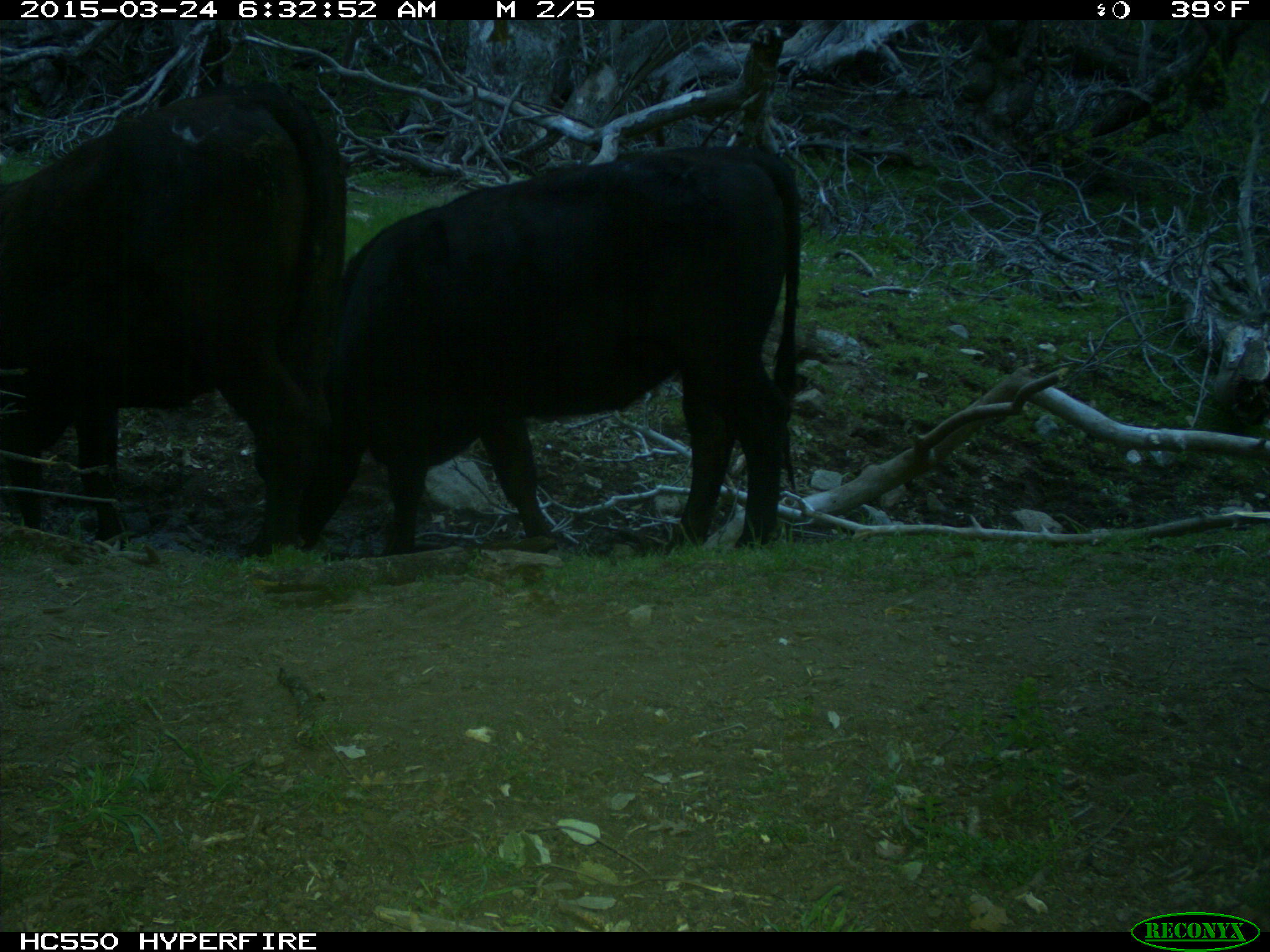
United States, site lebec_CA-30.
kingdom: Animalia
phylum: Chordata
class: Mammalia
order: Artiodactyla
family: Bovidae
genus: Bos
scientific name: Bos taurus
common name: domestic cow